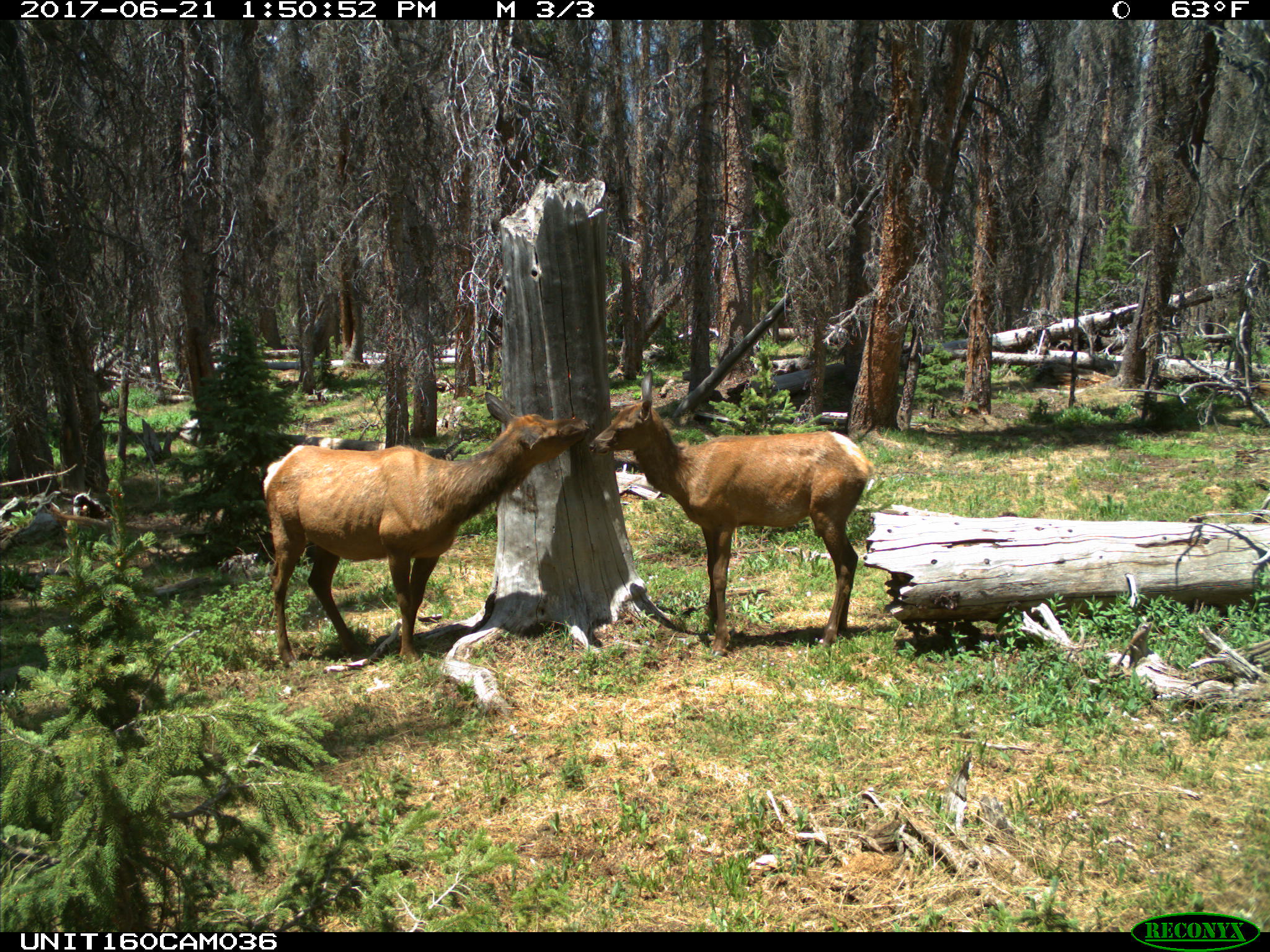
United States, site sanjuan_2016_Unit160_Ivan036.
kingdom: Animalia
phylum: Chordata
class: Mammalia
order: Artiodactyla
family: Cervidae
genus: Cervus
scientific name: Cervus elaphus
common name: red deer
Cervus elaphus (red deer).